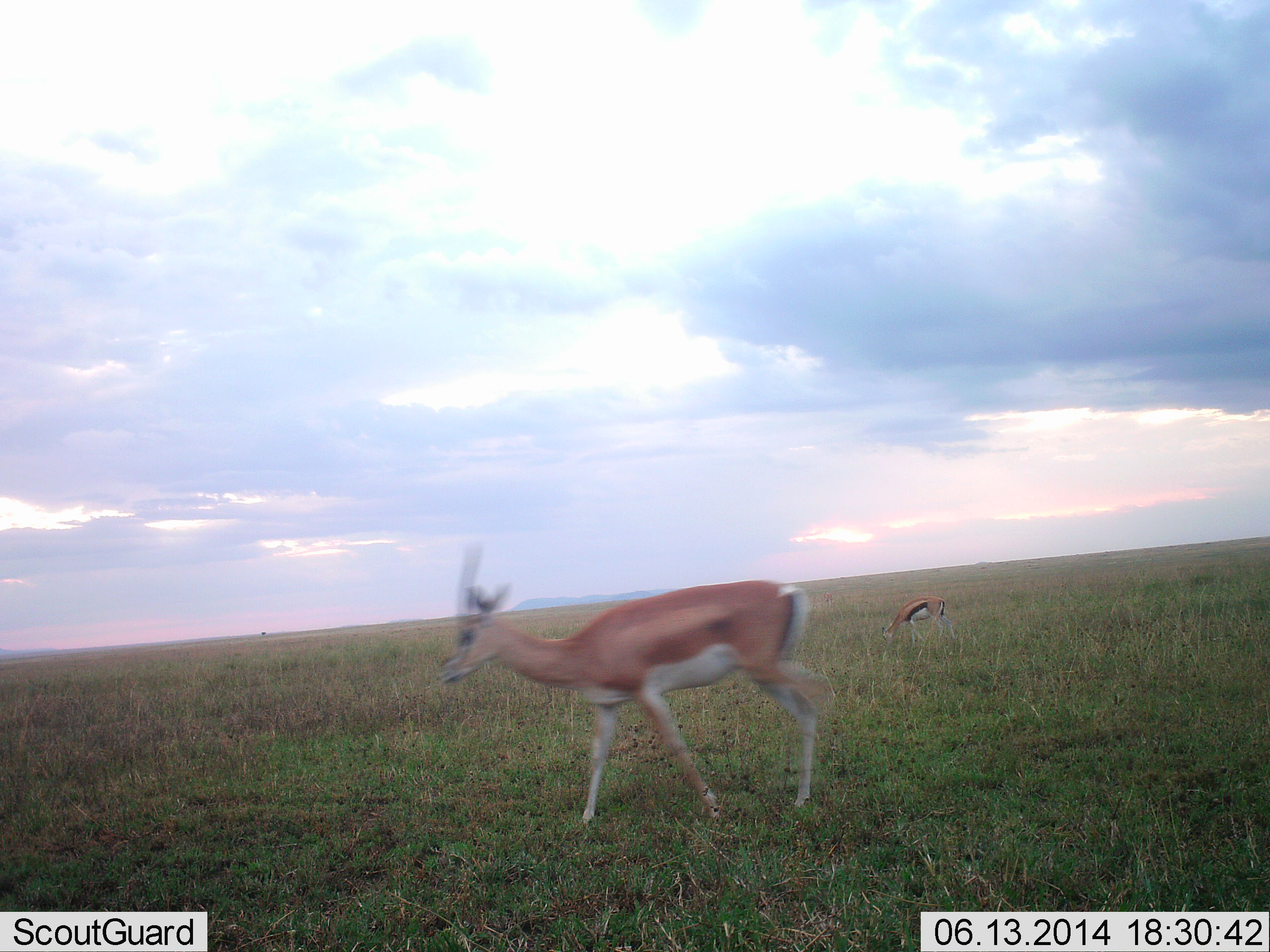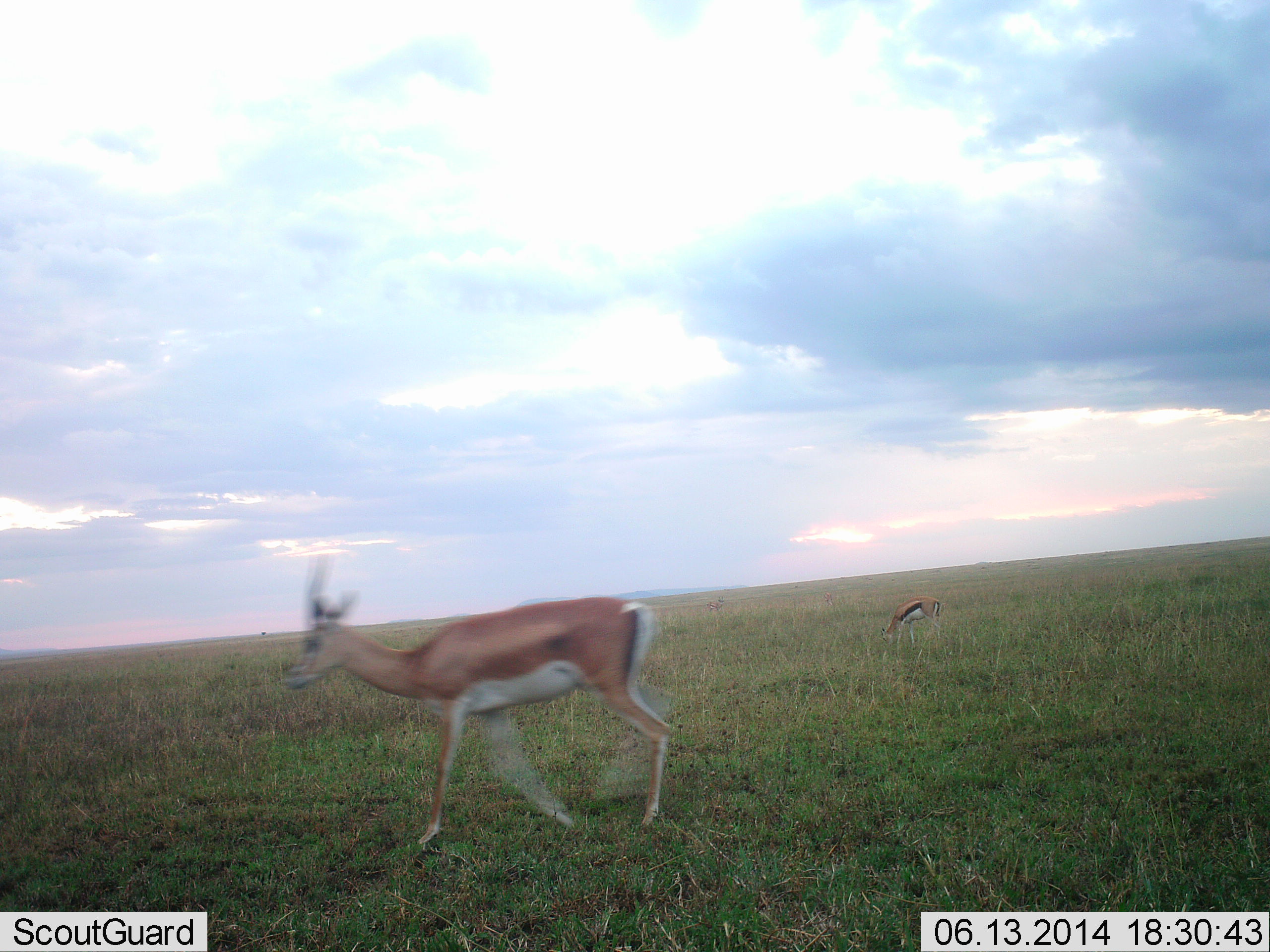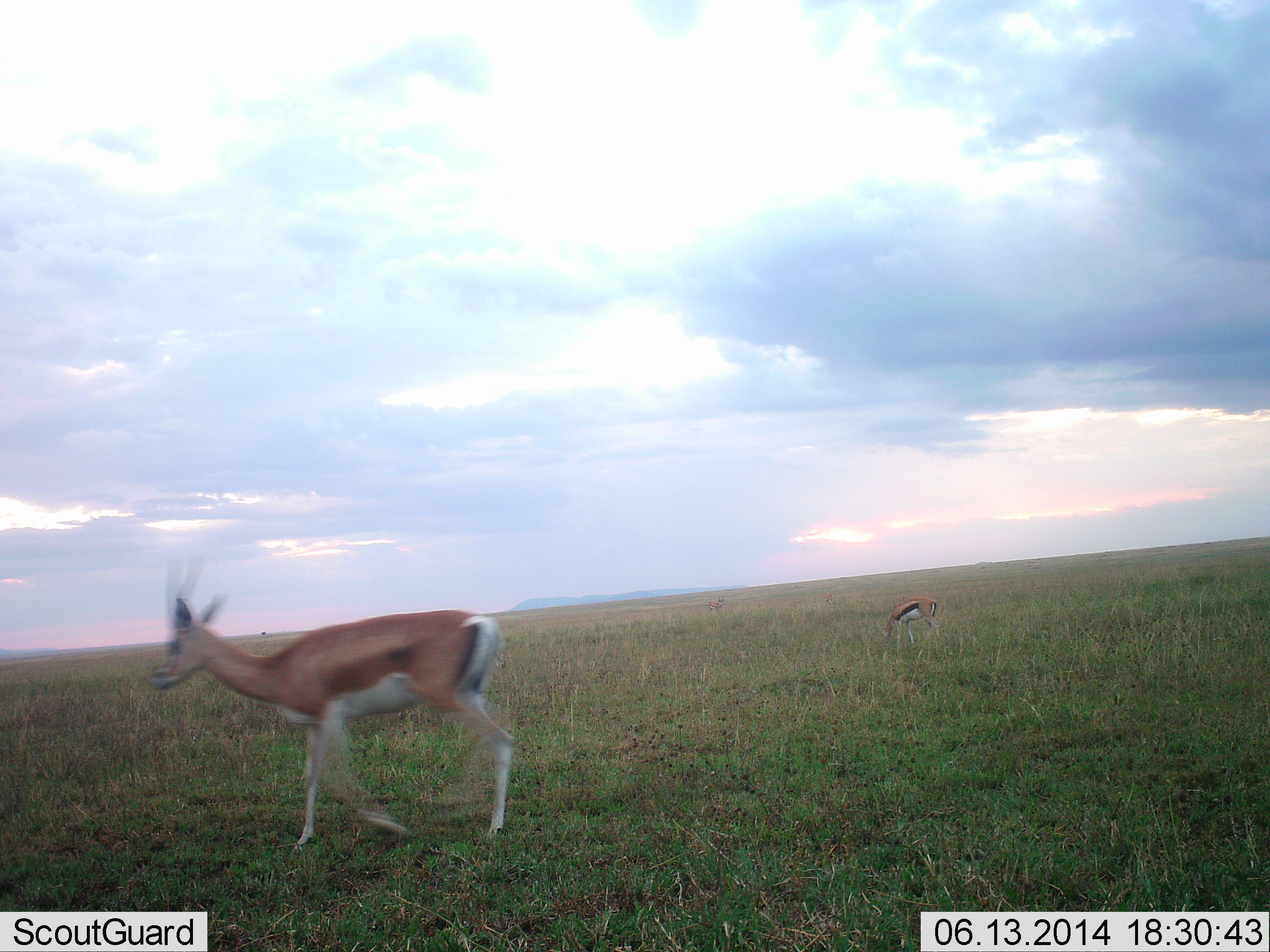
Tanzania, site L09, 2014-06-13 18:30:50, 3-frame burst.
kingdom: Animalia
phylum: Chordata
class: Mammalia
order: Artiodactyla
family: Bovidae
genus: Nanger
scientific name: Nanger granti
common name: grant's gazelle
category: gazellegrants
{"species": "gazellegrants (grant's gazelle) (Nanger granti)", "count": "1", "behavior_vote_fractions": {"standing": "0%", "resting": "0%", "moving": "100%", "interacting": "0%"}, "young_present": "0%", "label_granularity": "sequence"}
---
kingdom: Animalia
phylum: Chordata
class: Mammalia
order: Artiodactyla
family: Bovidae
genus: Eudorcas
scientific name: Eudorcas thomsonii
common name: thomson's gazelle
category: gazellethomsons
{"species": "gazellethomsons (thomson's gazelle) (Eudorcas thomsonii)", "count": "1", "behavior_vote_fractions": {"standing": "12%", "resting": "0%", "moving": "31%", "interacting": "0%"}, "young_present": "0%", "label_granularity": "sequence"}